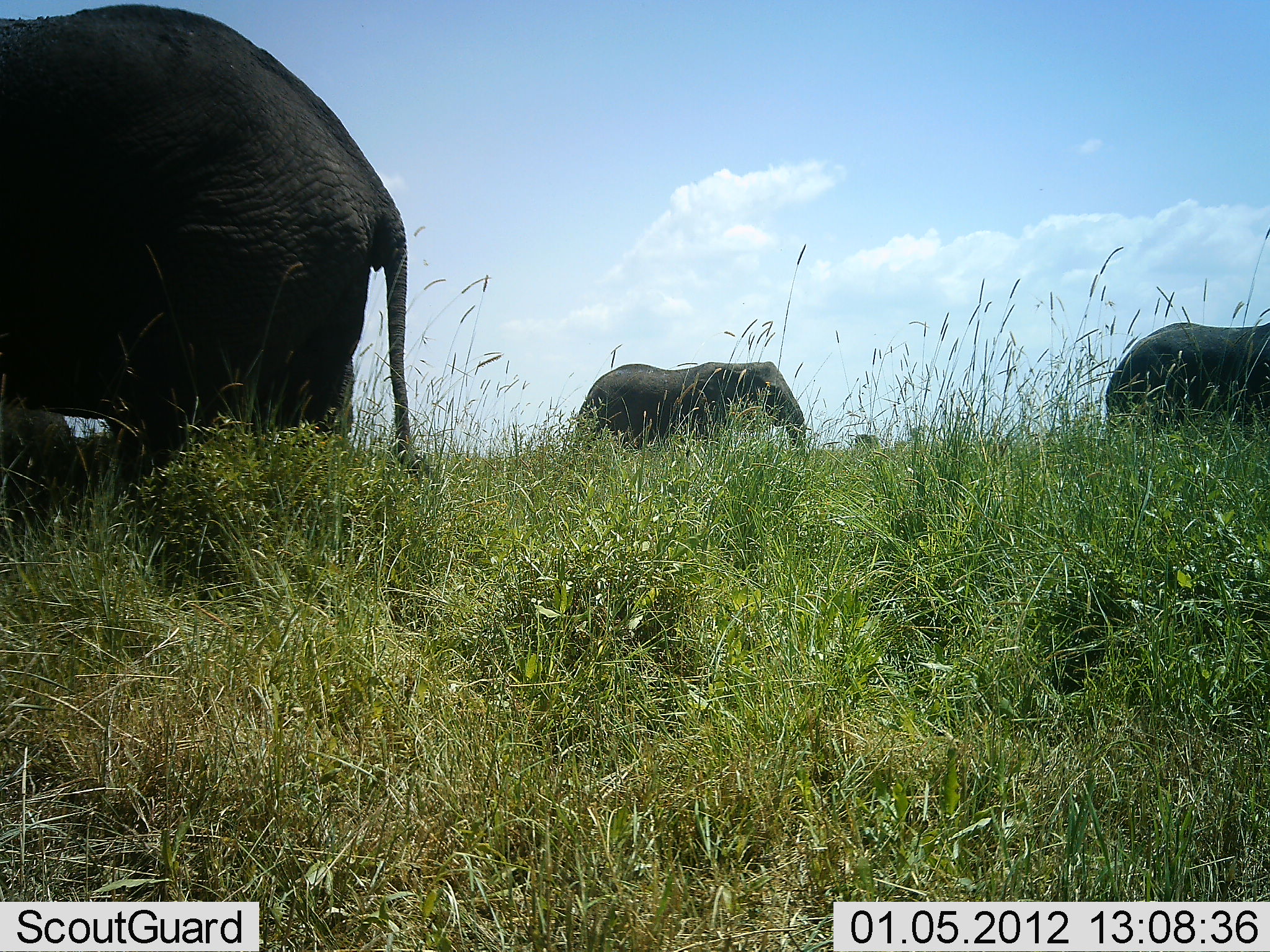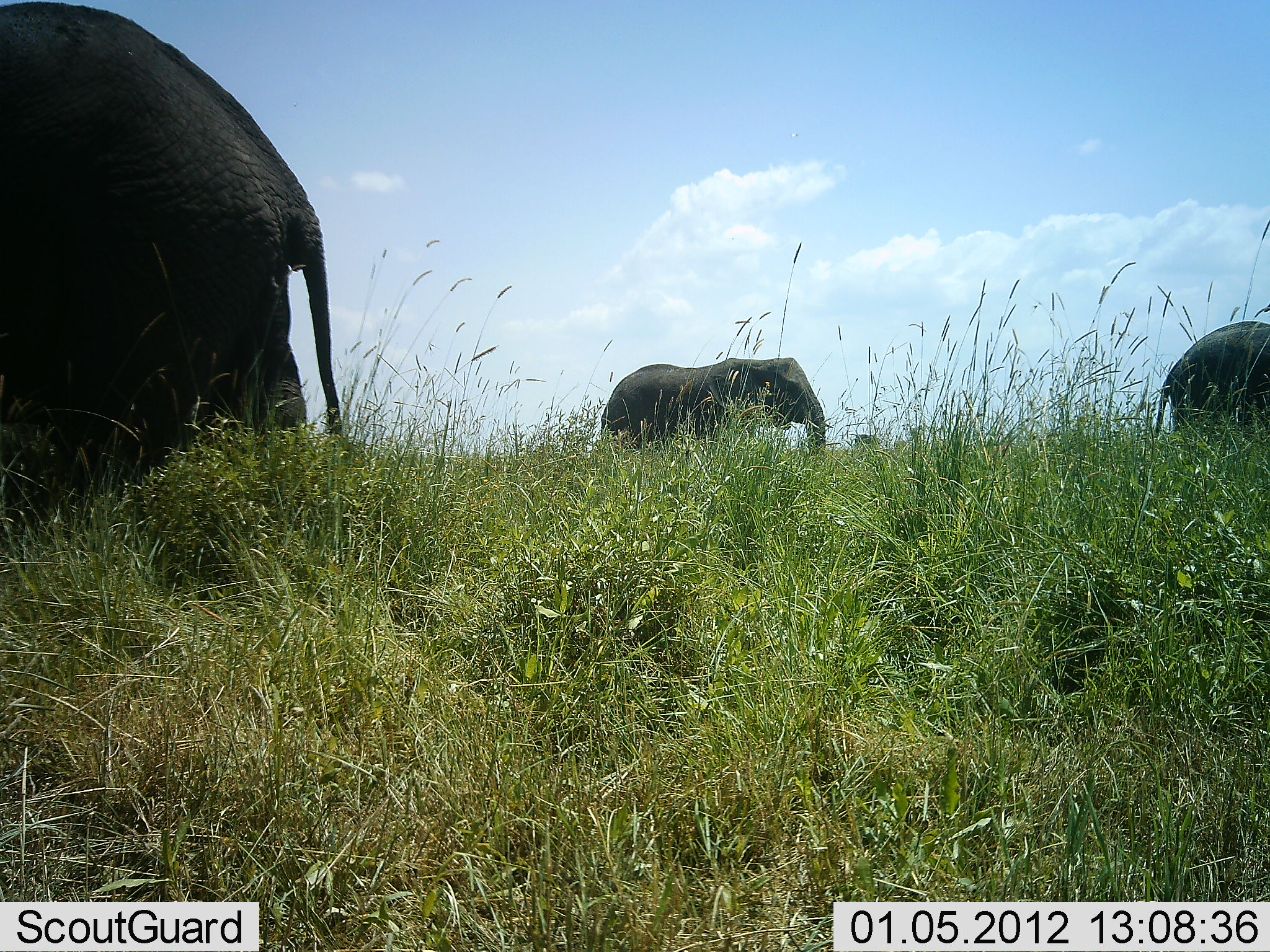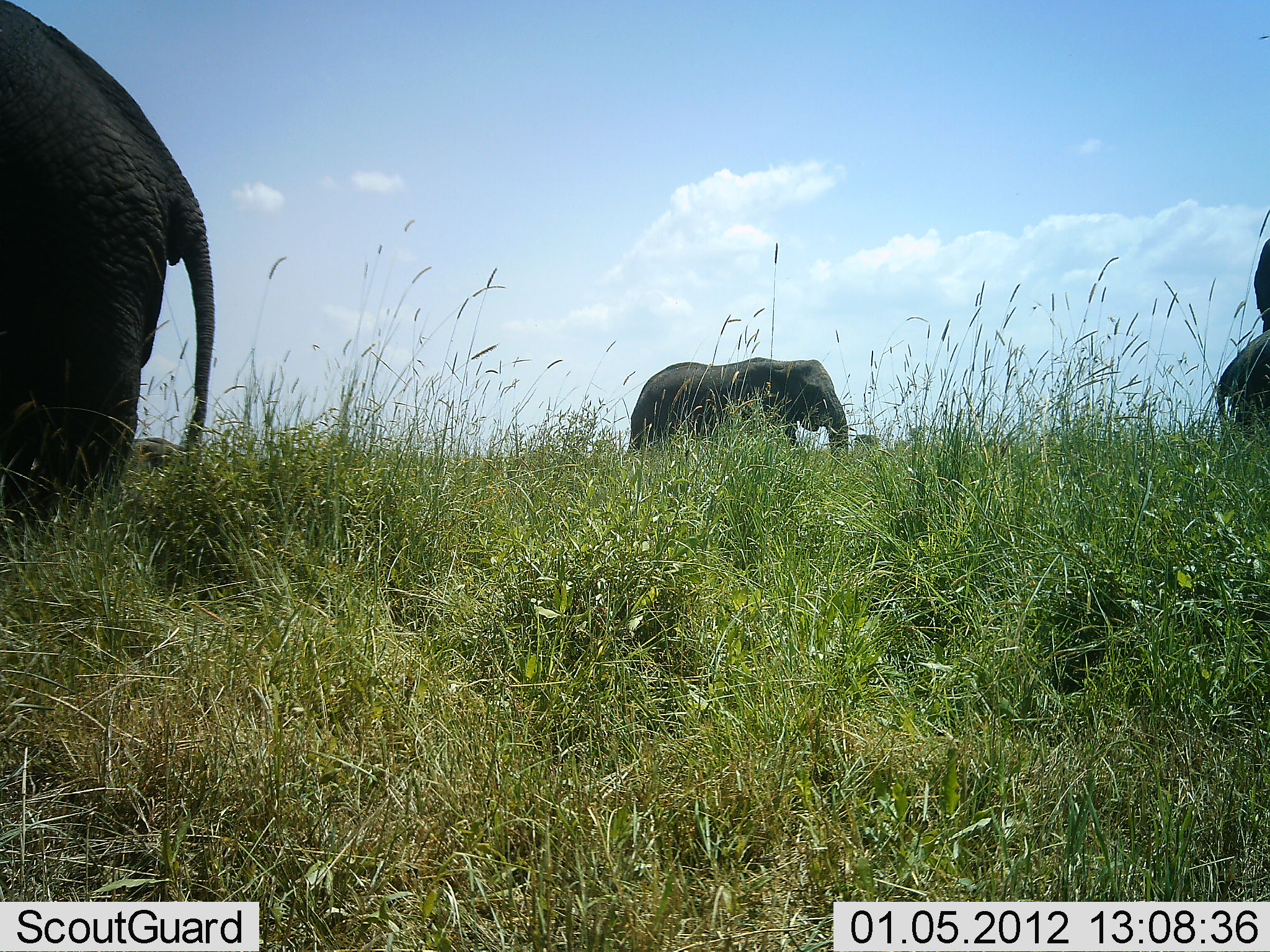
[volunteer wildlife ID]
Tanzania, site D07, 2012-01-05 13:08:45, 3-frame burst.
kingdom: Animalia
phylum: Chordata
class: Mammalia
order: Proboscidea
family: Elephantidae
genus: Loxodonta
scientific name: Loxodonta africana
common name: african bush elephant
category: elephant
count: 3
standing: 12%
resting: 0%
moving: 94%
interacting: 12%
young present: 6%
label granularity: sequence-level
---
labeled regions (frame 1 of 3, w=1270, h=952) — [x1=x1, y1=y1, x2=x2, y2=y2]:
animal: [x1=1, y1=4, x2=414, y2=557]; [x1=578, y1=361, x2=806, y2=481]; [x1=1105, y1=323, x2=1270, y2=439]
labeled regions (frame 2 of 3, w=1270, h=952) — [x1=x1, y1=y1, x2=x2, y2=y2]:
animal: [x1=1, y1=1, x2=347, y2=560]; [x1=600, y1=359, x2=826, y2=472]; [x1=1154, y1=322, x2=1270, y2=445]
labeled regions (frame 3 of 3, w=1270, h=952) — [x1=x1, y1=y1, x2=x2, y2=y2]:
animal: [x1=0, y1=0, x2=216, y2=558]; [x1=627, y1=357, x2=849, y2=478]; [x1=1216, y1=327, x2=1269, y2=451]